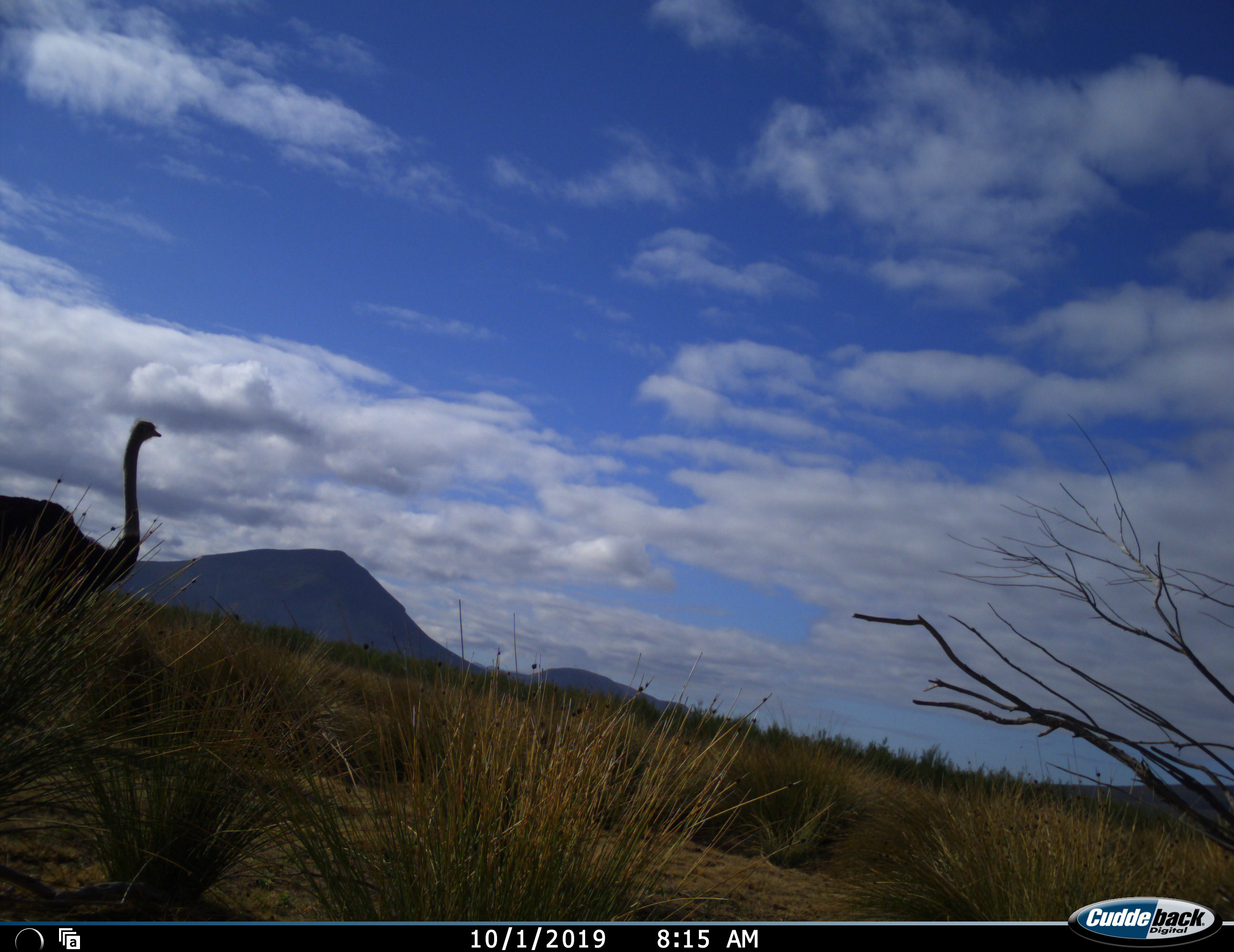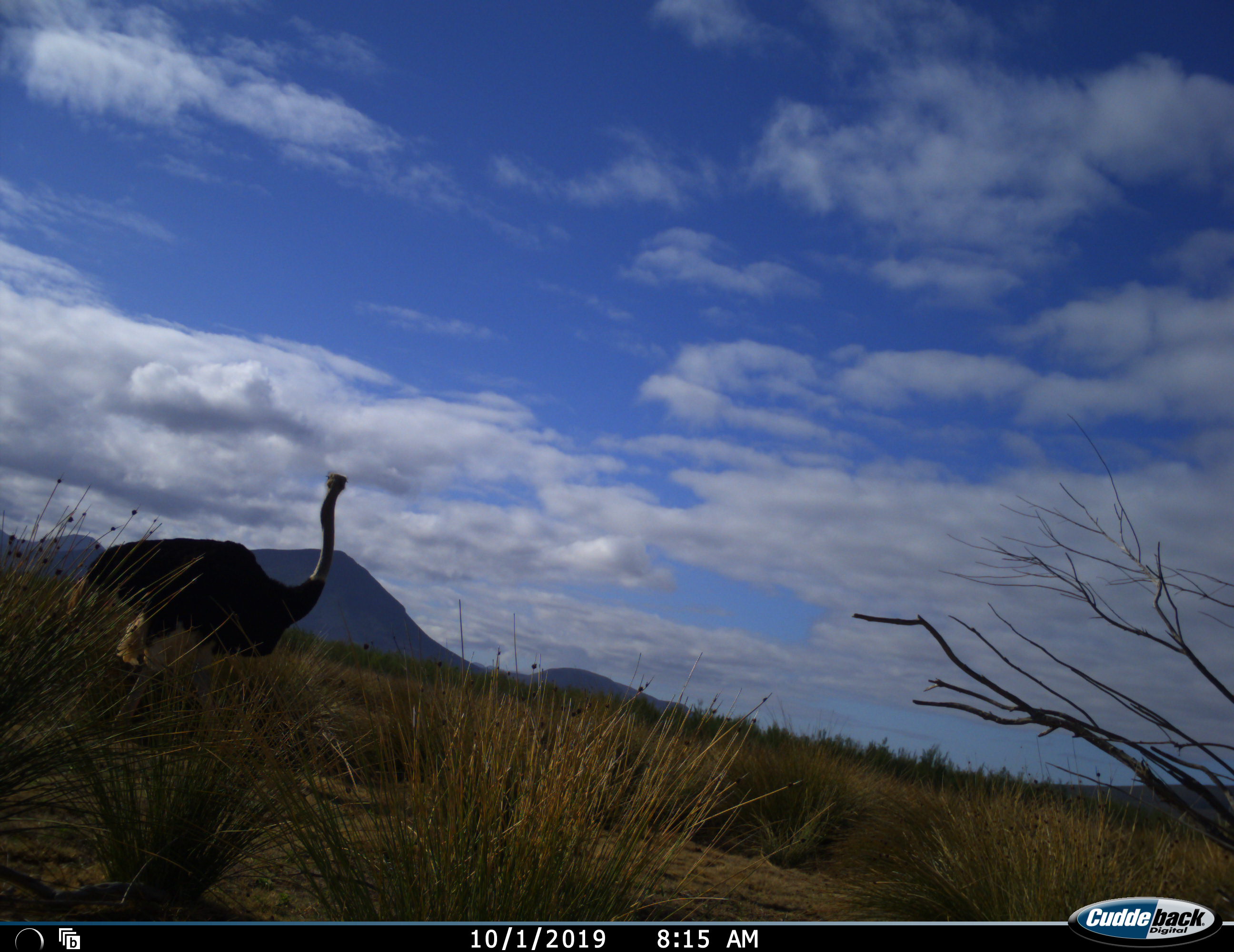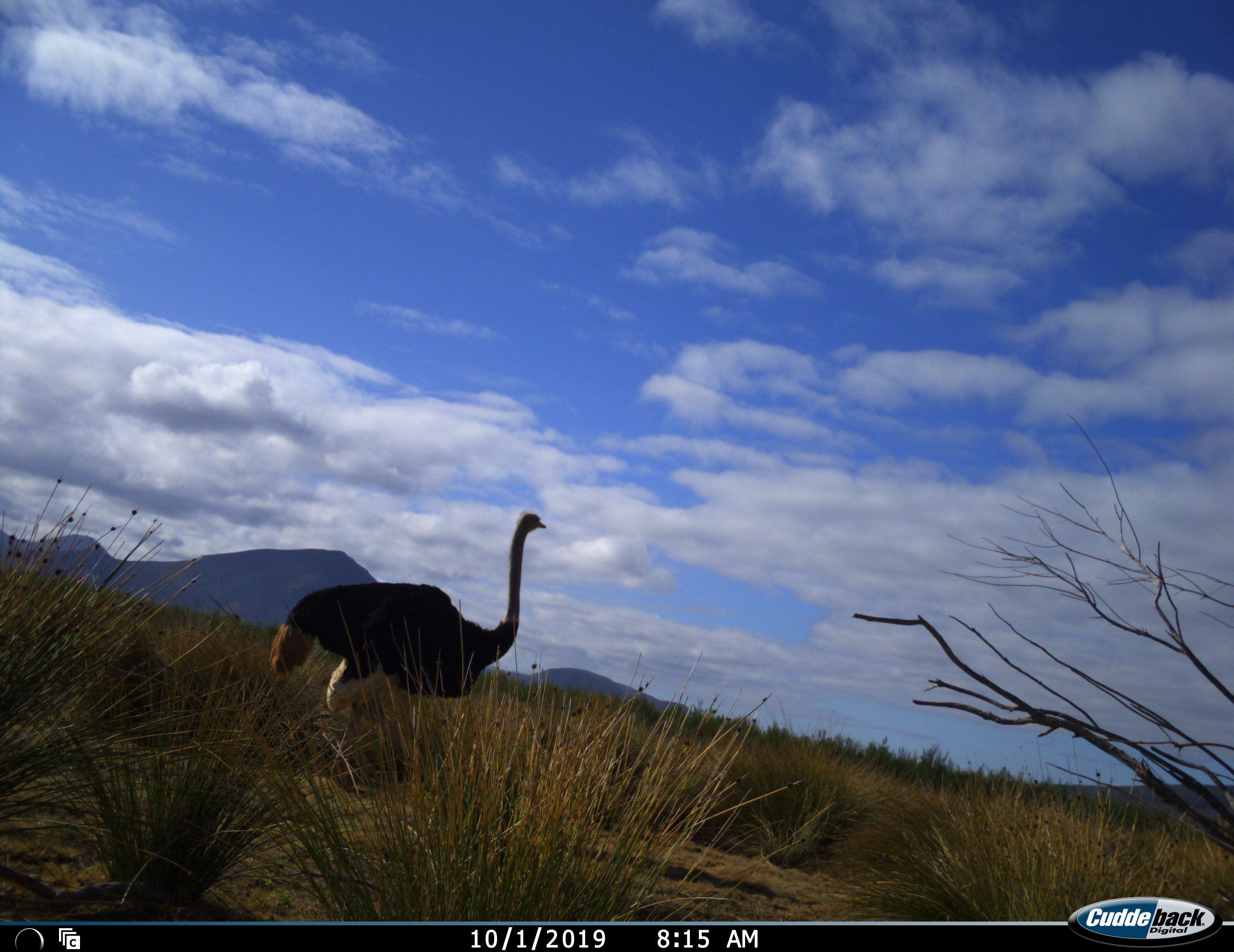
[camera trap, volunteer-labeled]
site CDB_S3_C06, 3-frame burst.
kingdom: Animalia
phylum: Chordata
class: Aves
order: Struthioniformes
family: Struthionidae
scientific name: Struthionidae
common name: ostrich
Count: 1.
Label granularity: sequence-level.